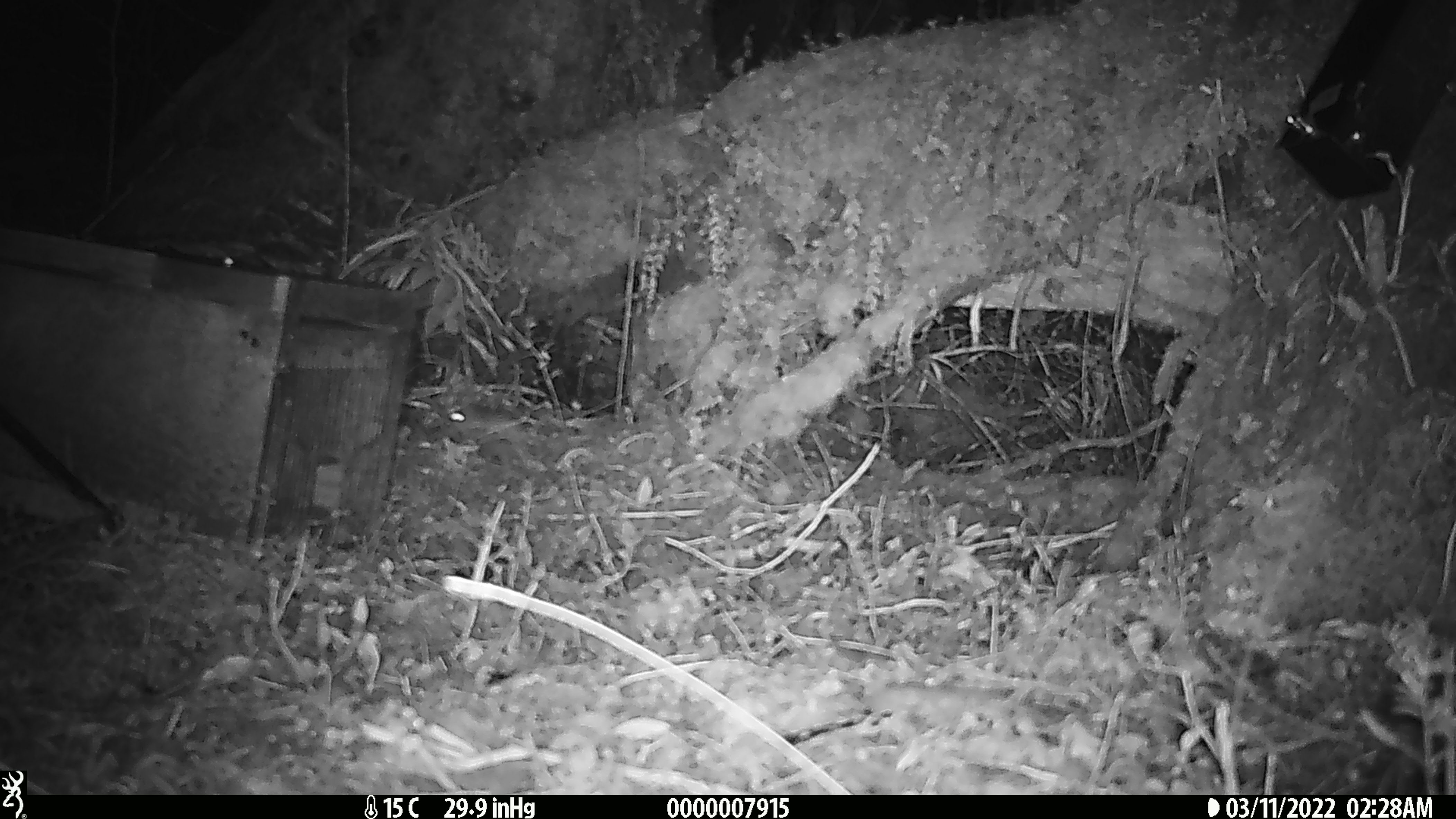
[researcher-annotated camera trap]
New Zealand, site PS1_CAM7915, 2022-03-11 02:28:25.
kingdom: Animalia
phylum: Chordata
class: Mammalia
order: Rodentia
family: Muridae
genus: Mus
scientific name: Mus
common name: mouse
Mouse (Mus).